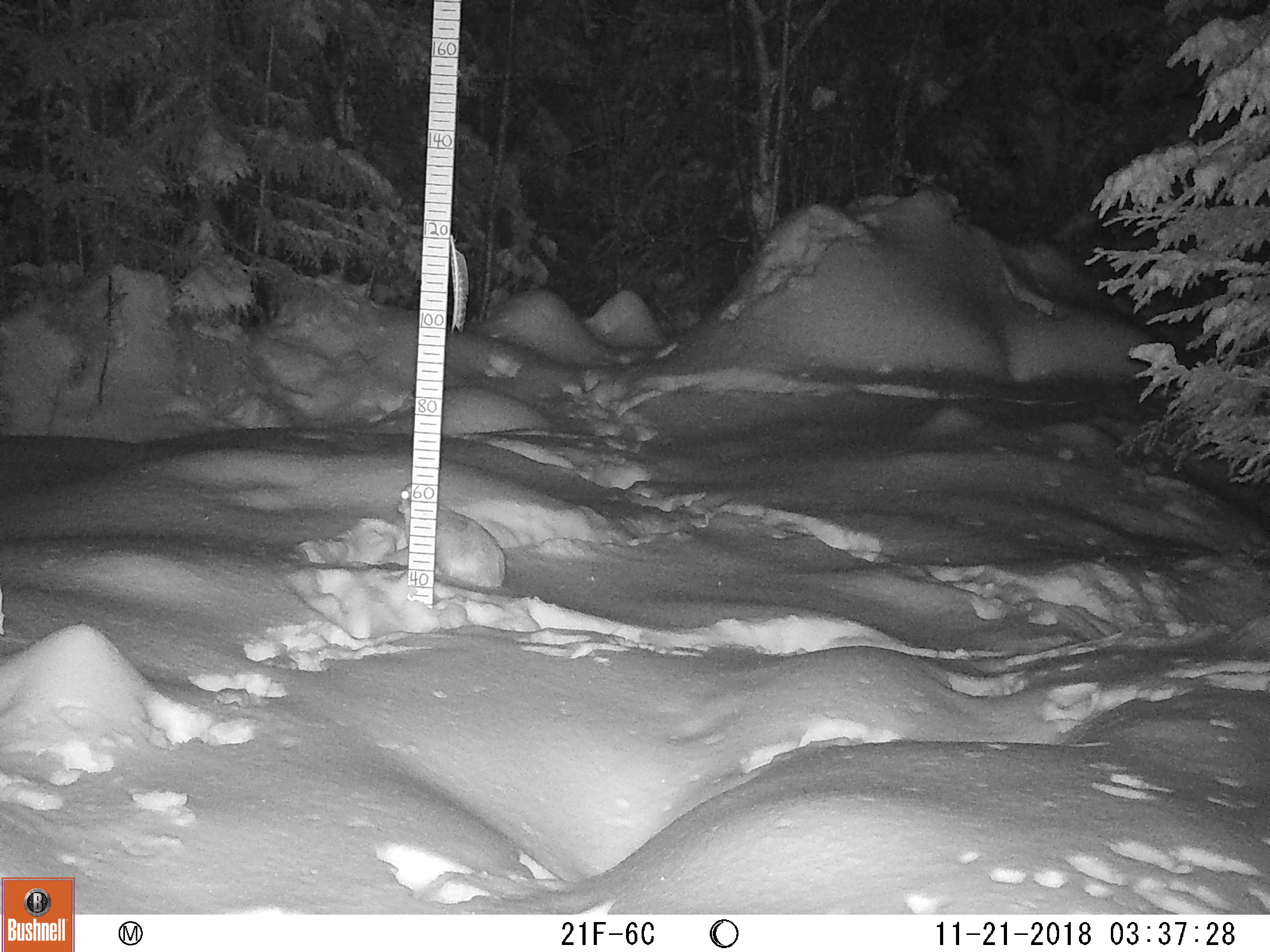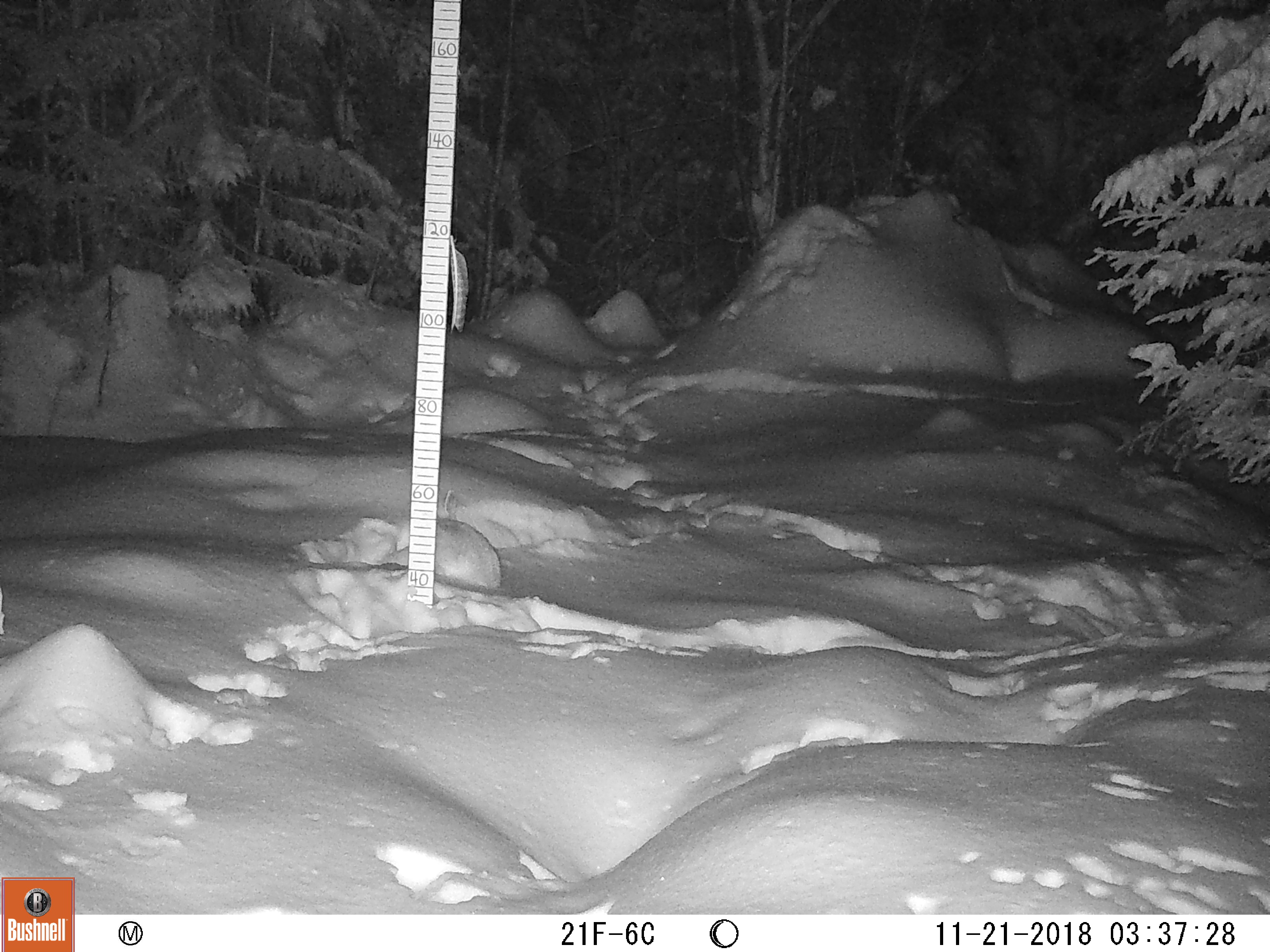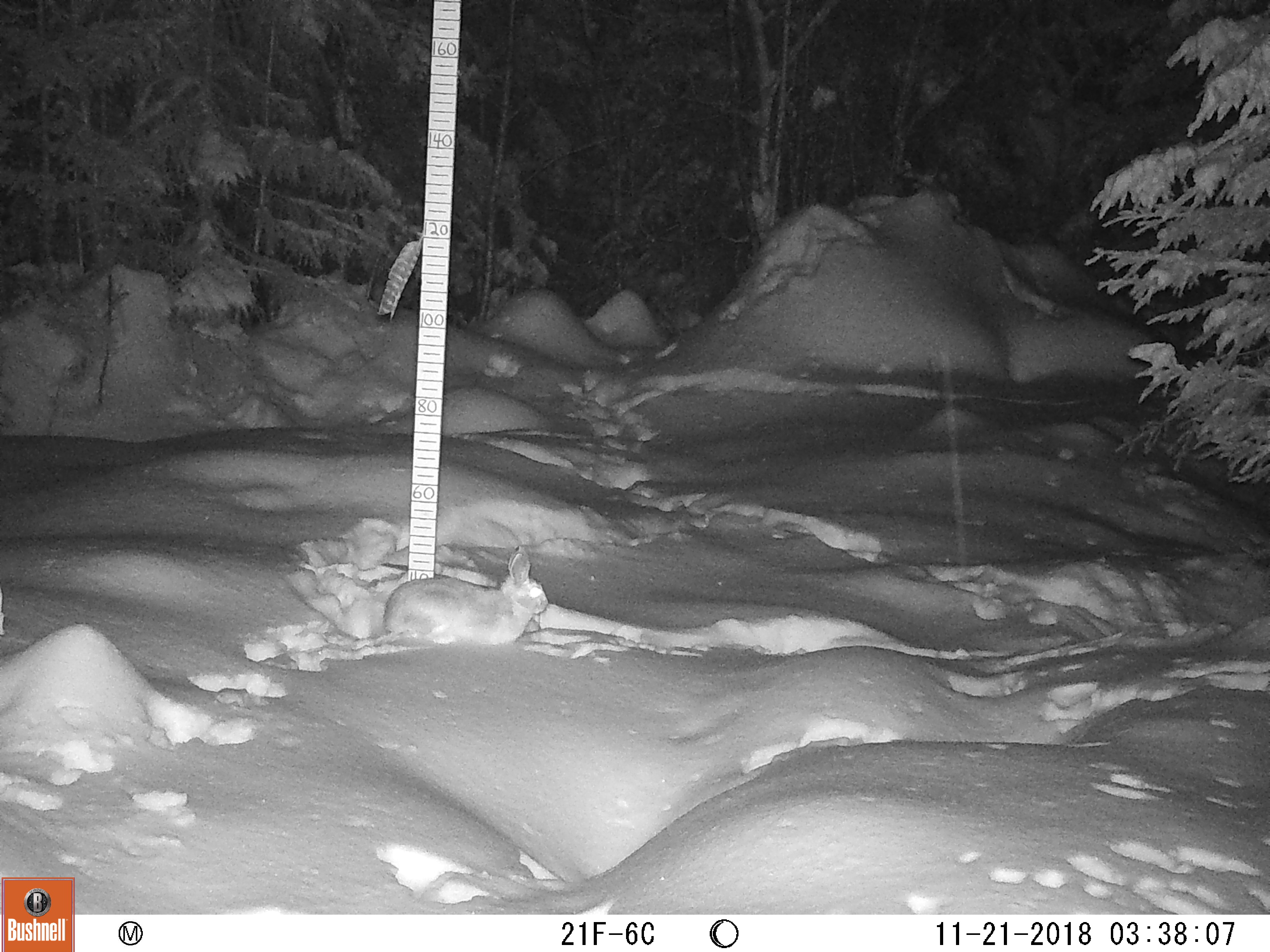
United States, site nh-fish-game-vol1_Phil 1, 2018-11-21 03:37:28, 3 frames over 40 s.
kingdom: Animalia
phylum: Chordata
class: Mammalia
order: Lagomorpha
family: Leporidae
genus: Lepus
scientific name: Lepus americanus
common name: snowshoe hare